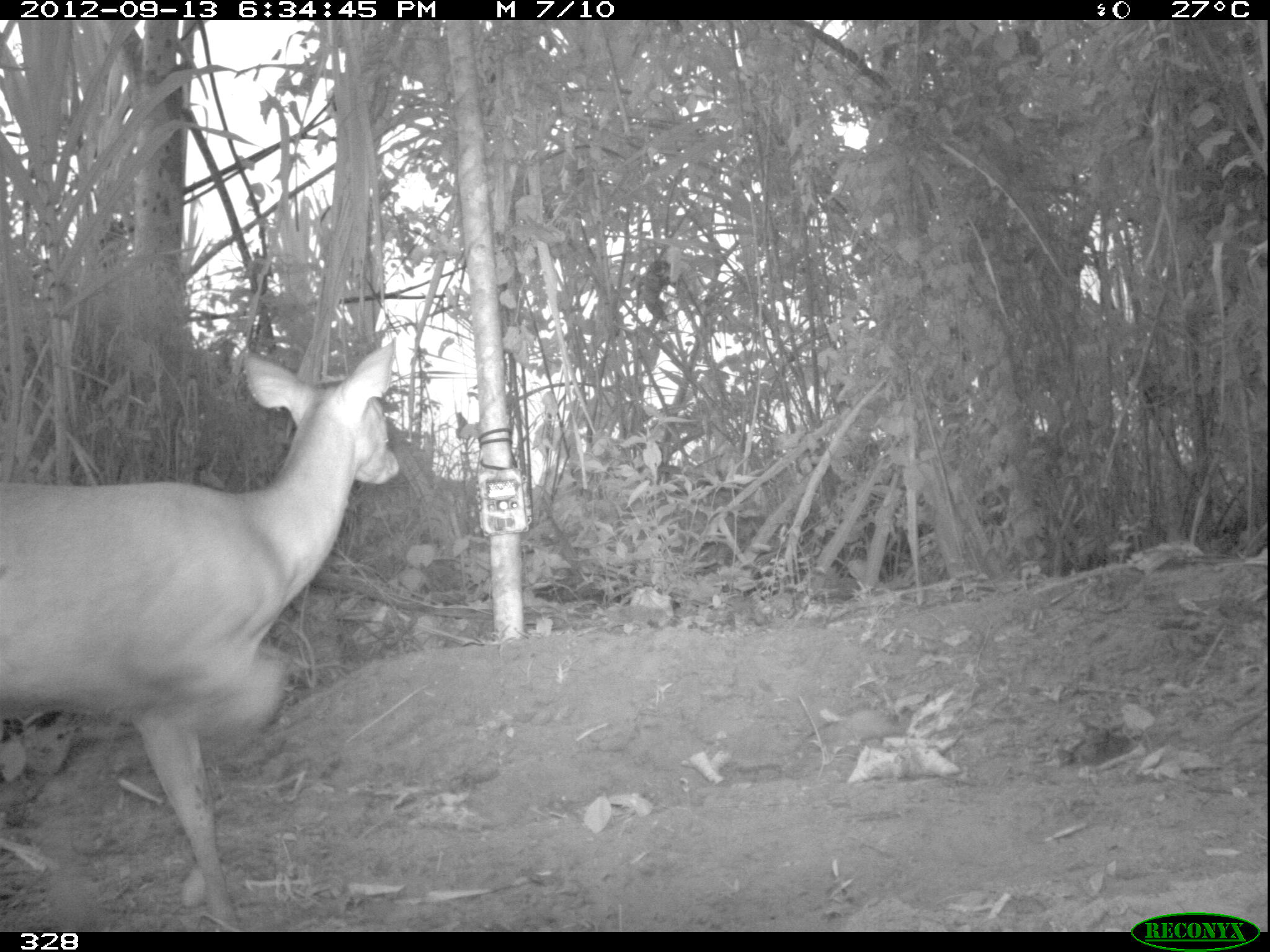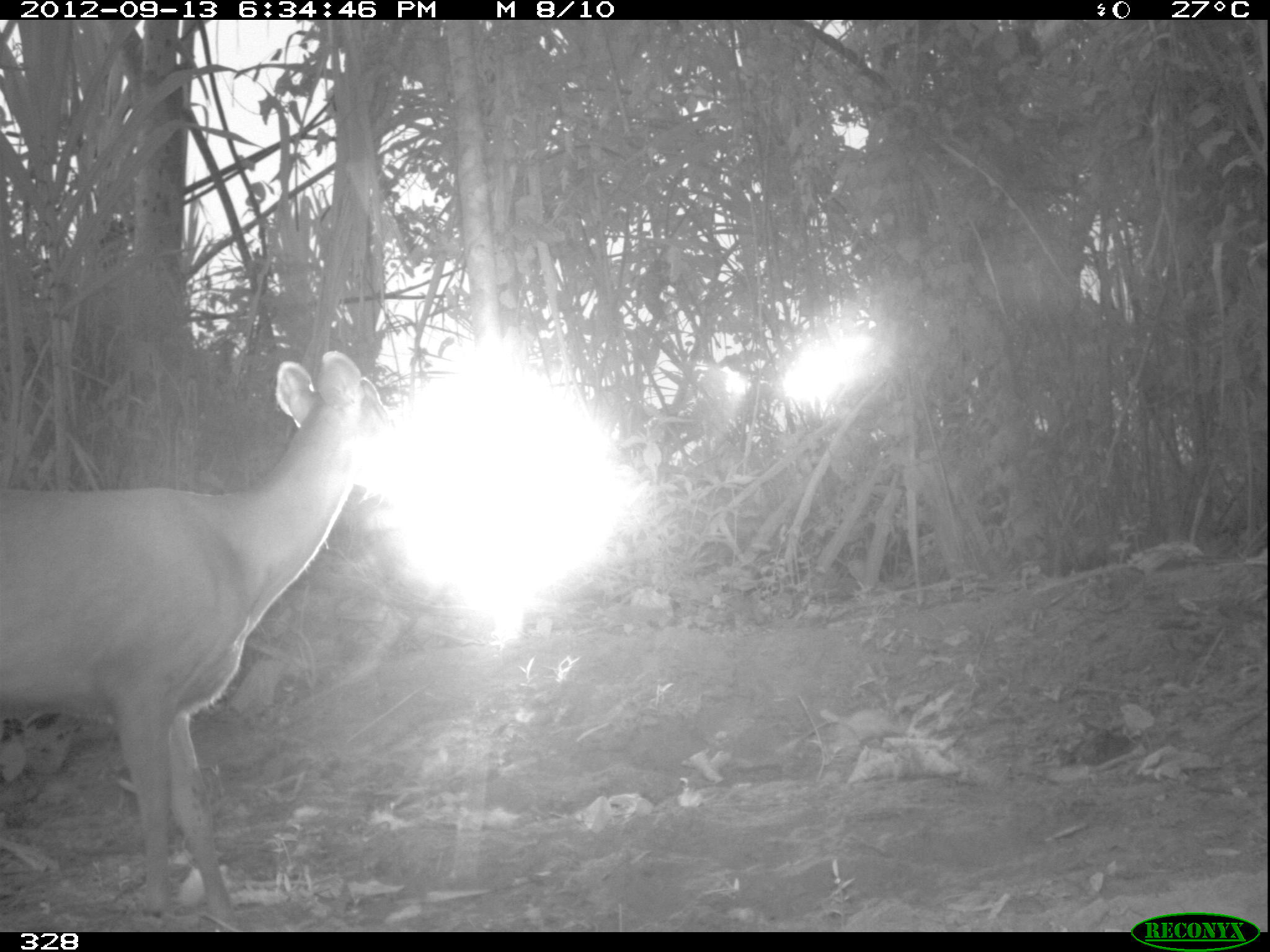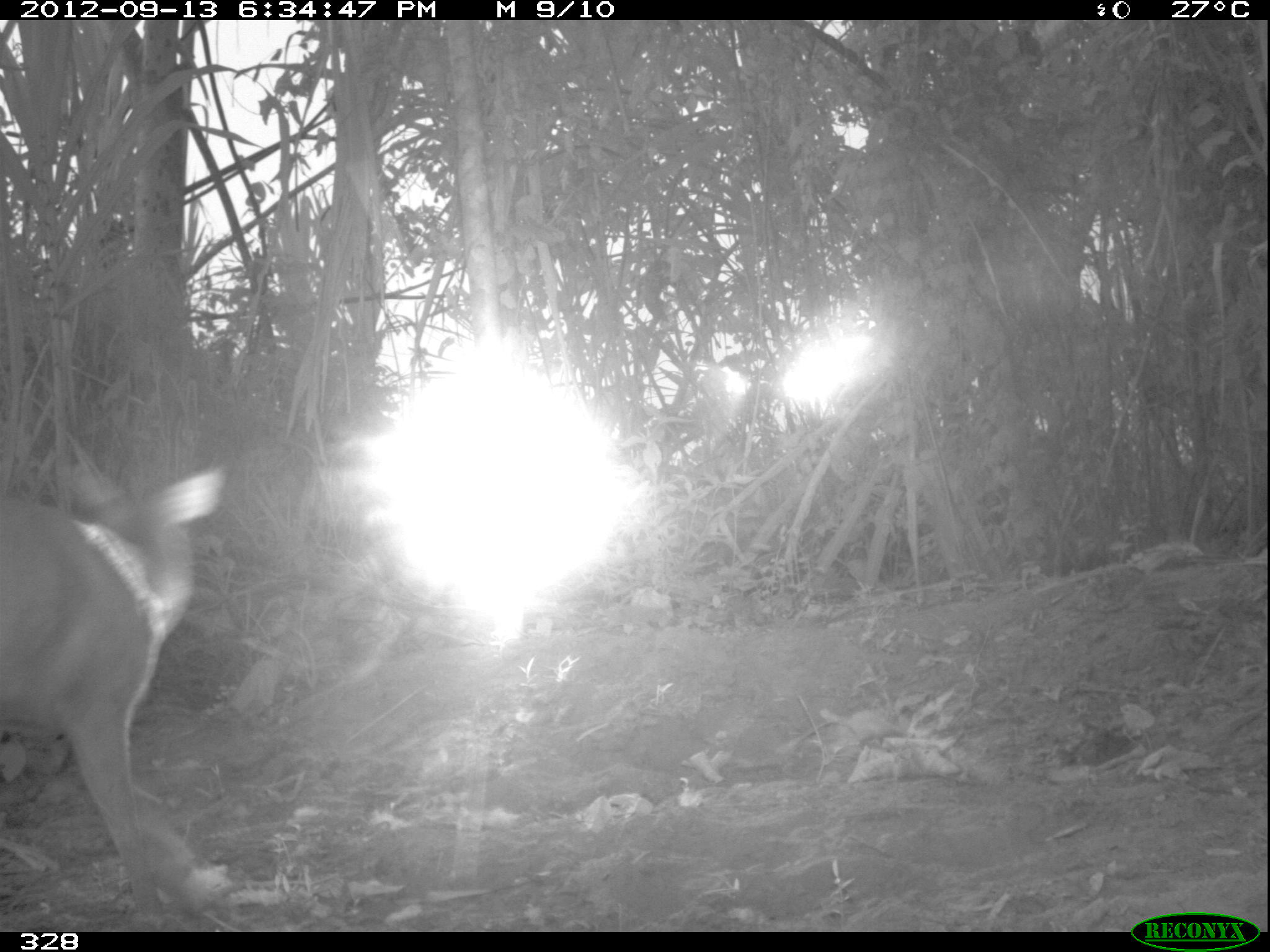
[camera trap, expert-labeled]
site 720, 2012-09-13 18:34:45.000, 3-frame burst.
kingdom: Animalia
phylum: Chordata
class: Mammalia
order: Artiodactyla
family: Cervidae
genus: Mazama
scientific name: Mazama americana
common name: red brocket